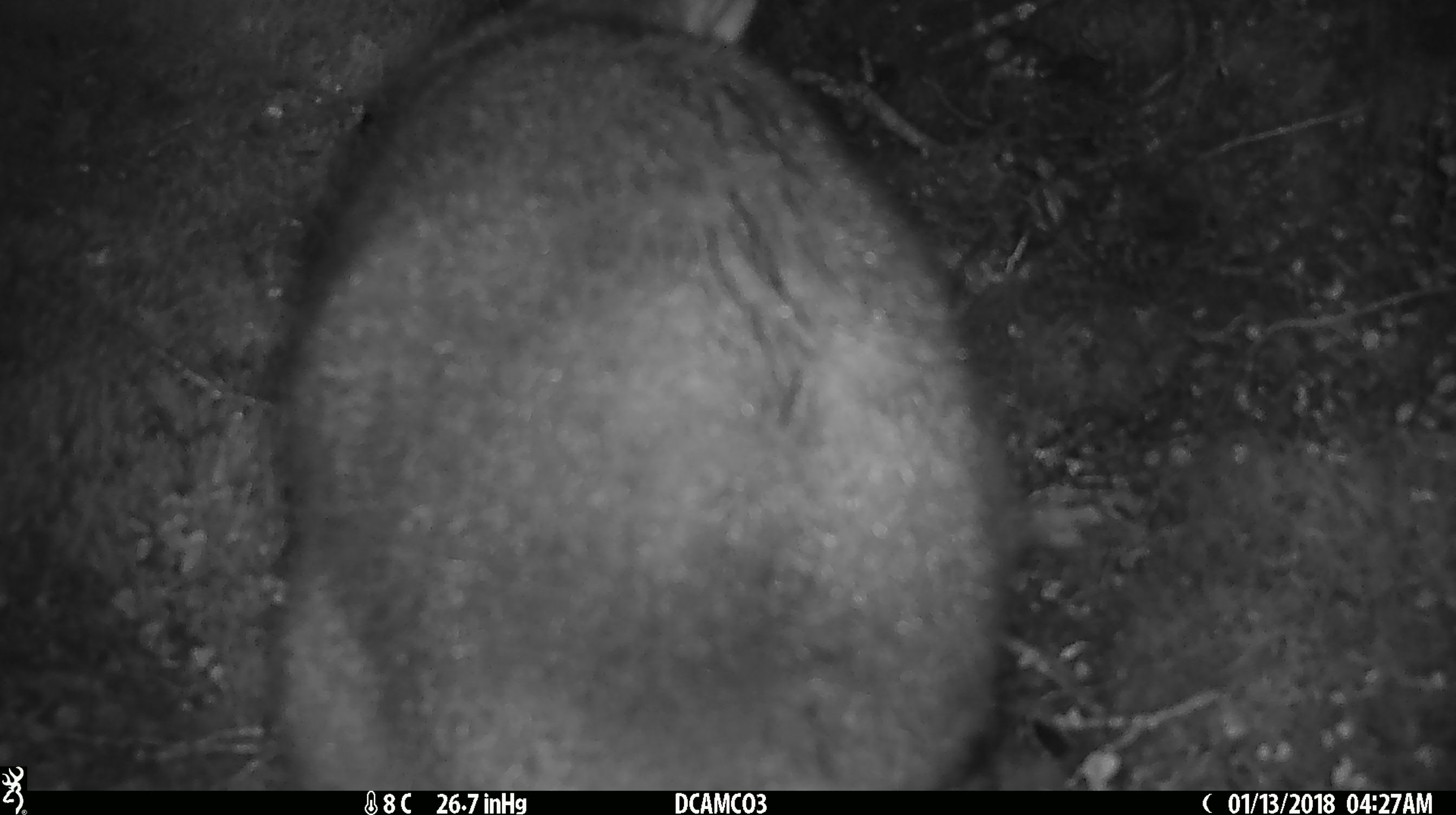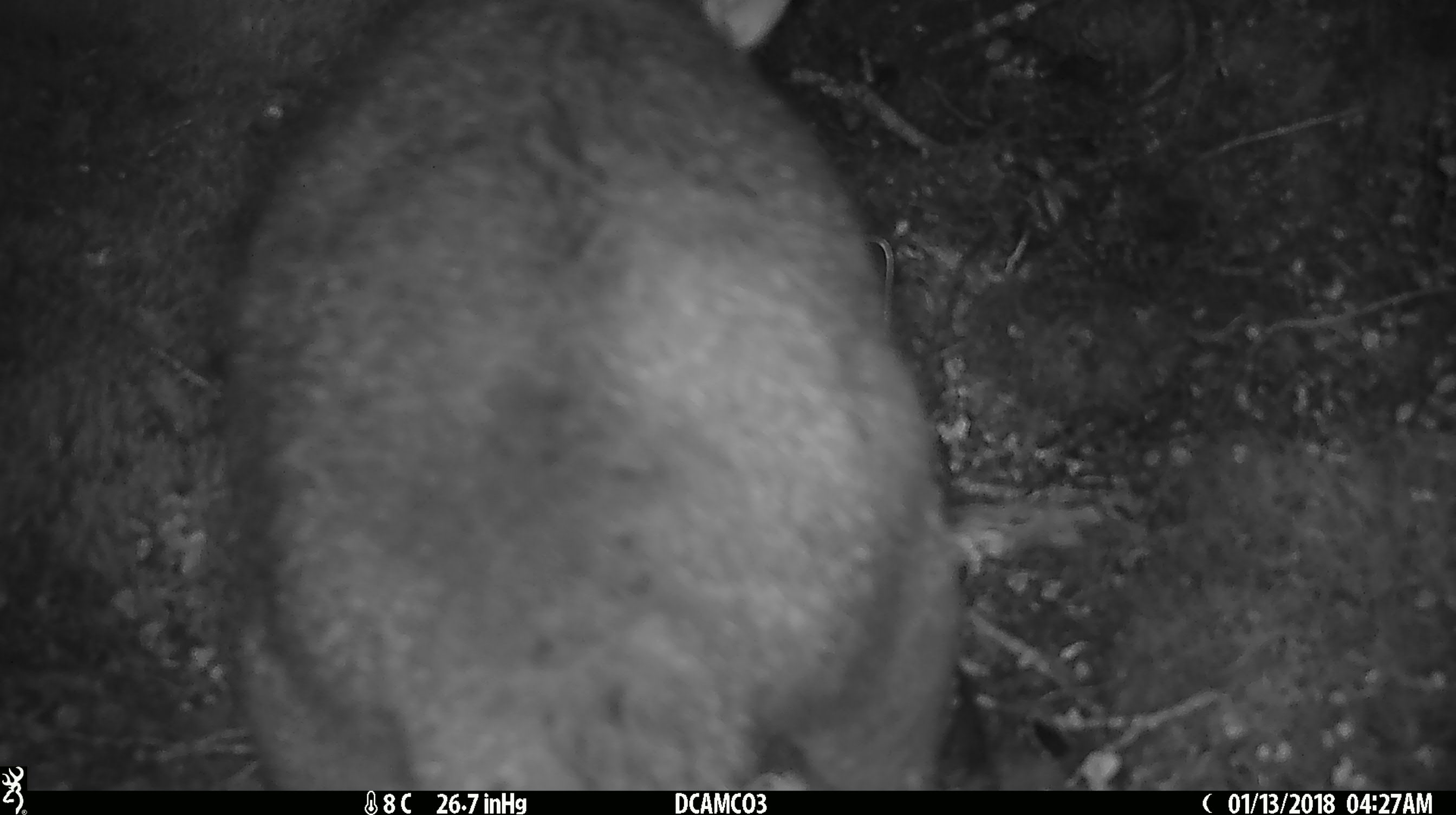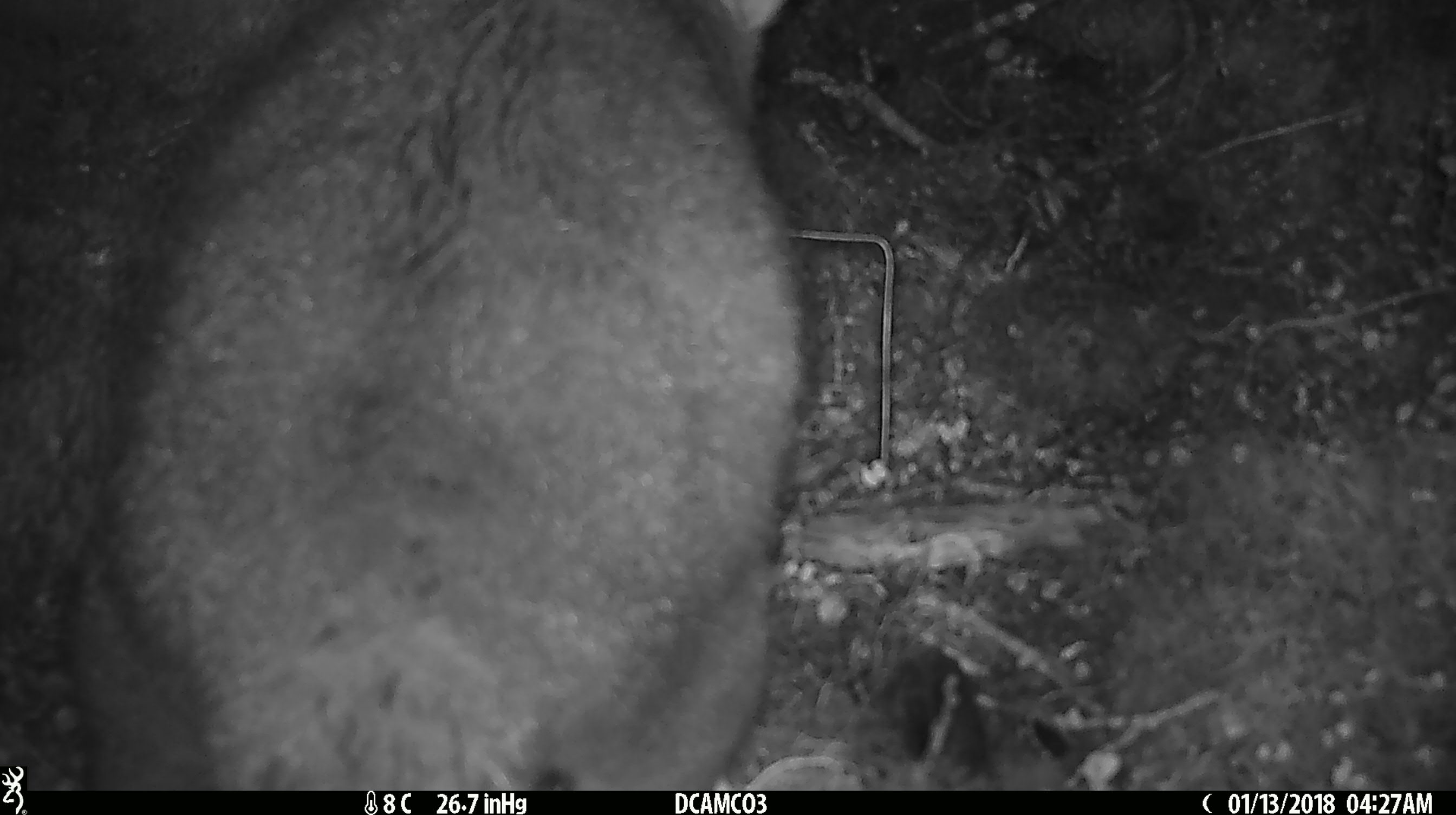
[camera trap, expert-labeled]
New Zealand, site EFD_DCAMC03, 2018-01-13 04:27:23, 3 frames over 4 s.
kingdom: Animalia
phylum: Chordata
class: Mammalia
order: Diprotodontia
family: Phalangeridae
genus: Trichosurus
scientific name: Trichosurus vulpecula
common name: common brushtail possum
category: possum